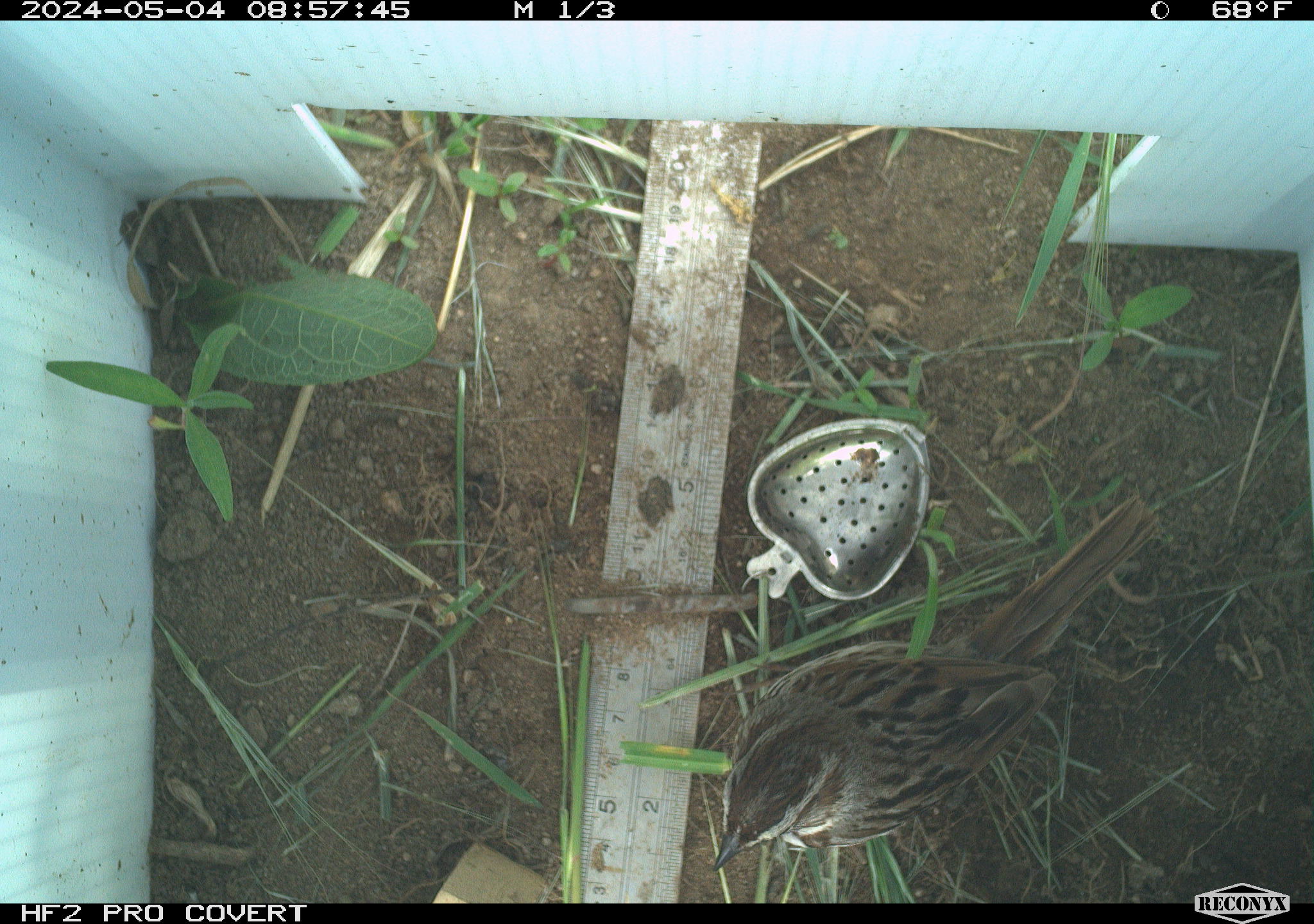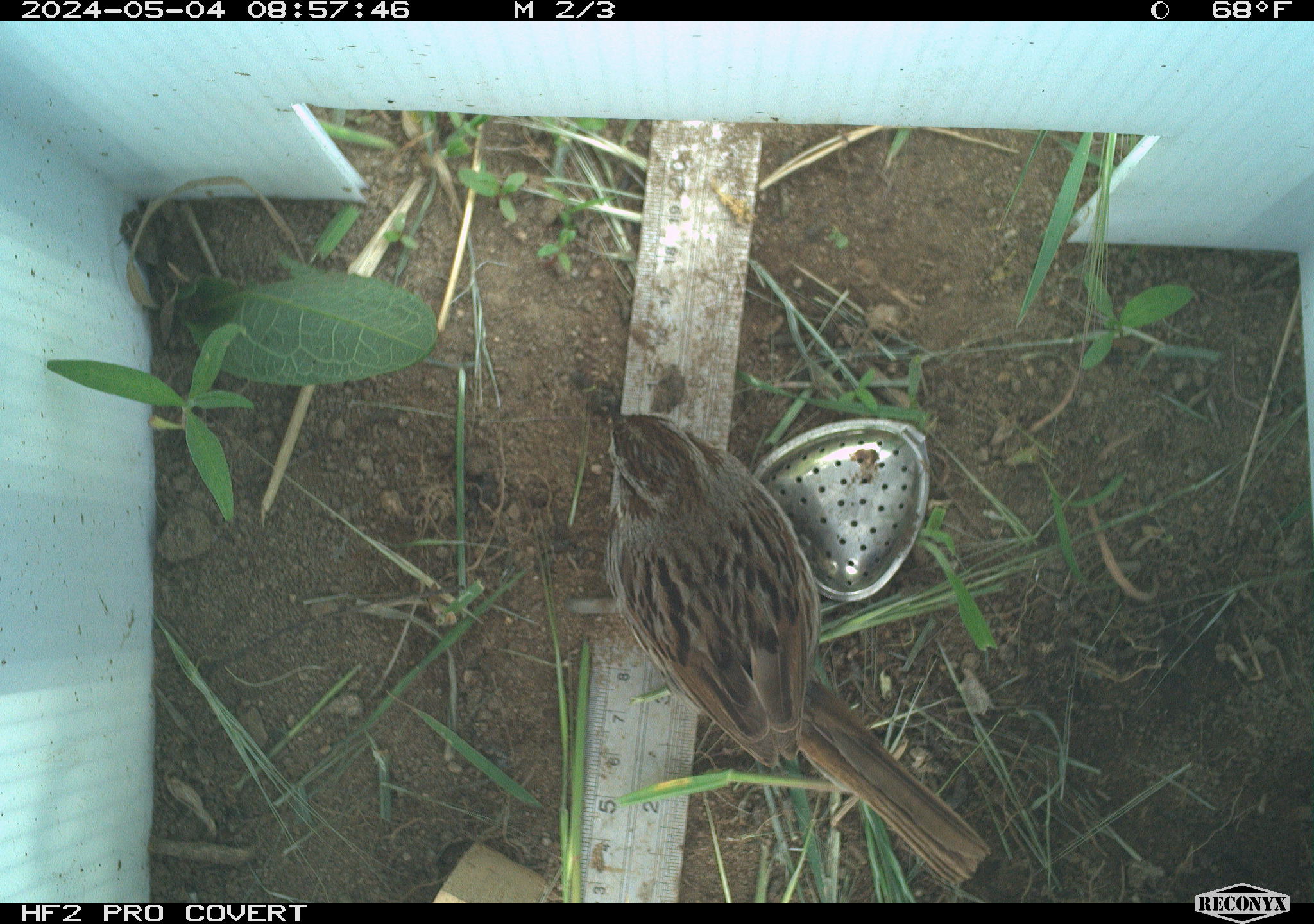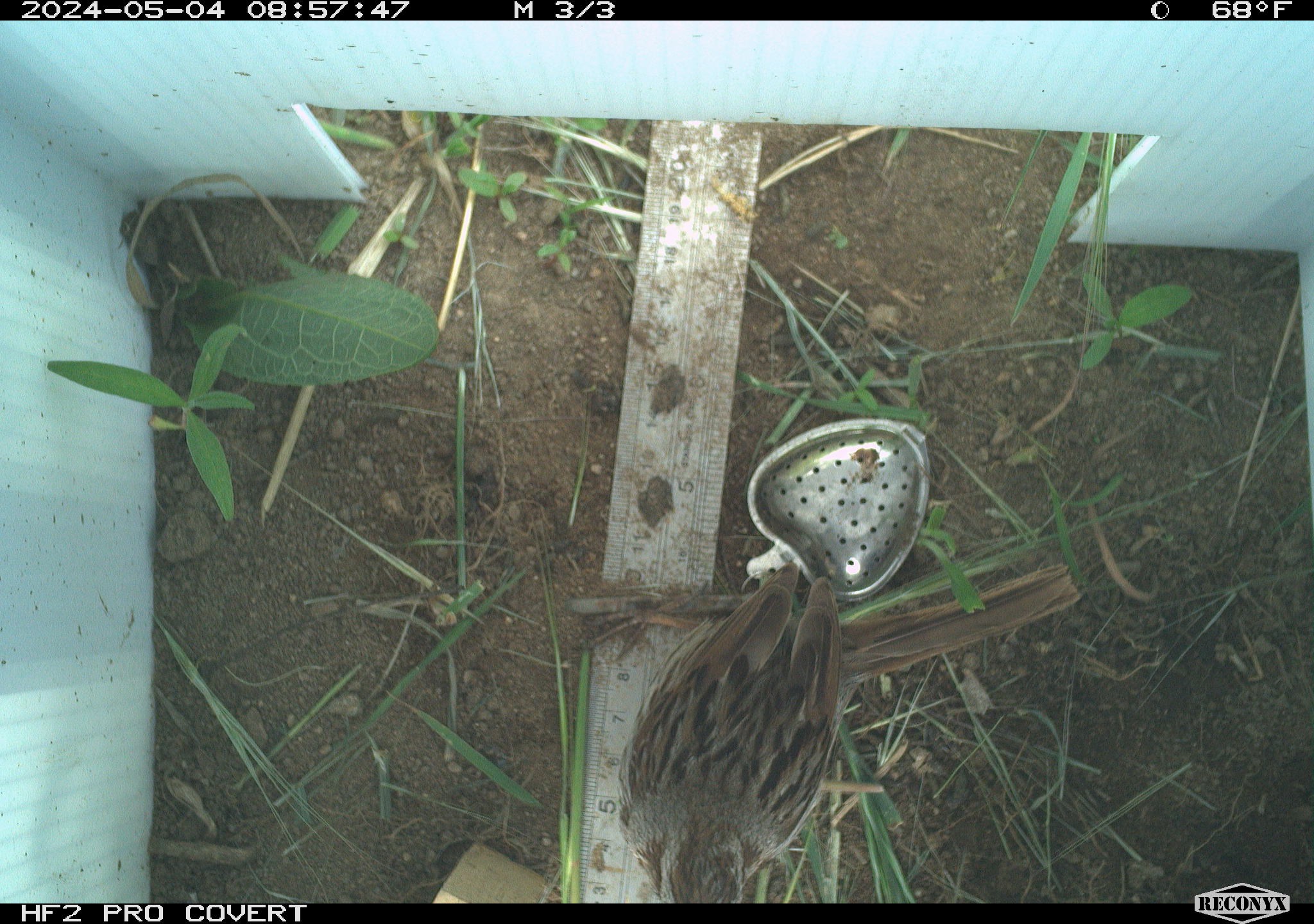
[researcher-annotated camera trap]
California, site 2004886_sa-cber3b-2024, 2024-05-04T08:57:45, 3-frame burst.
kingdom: Animalia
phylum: Chordata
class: Aves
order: Passeriformes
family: Passerellidae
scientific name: Passerellidae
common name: new world sparrows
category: passerellidae family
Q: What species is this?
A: Passerellidae family (new world sparrows) (Passerellidae).